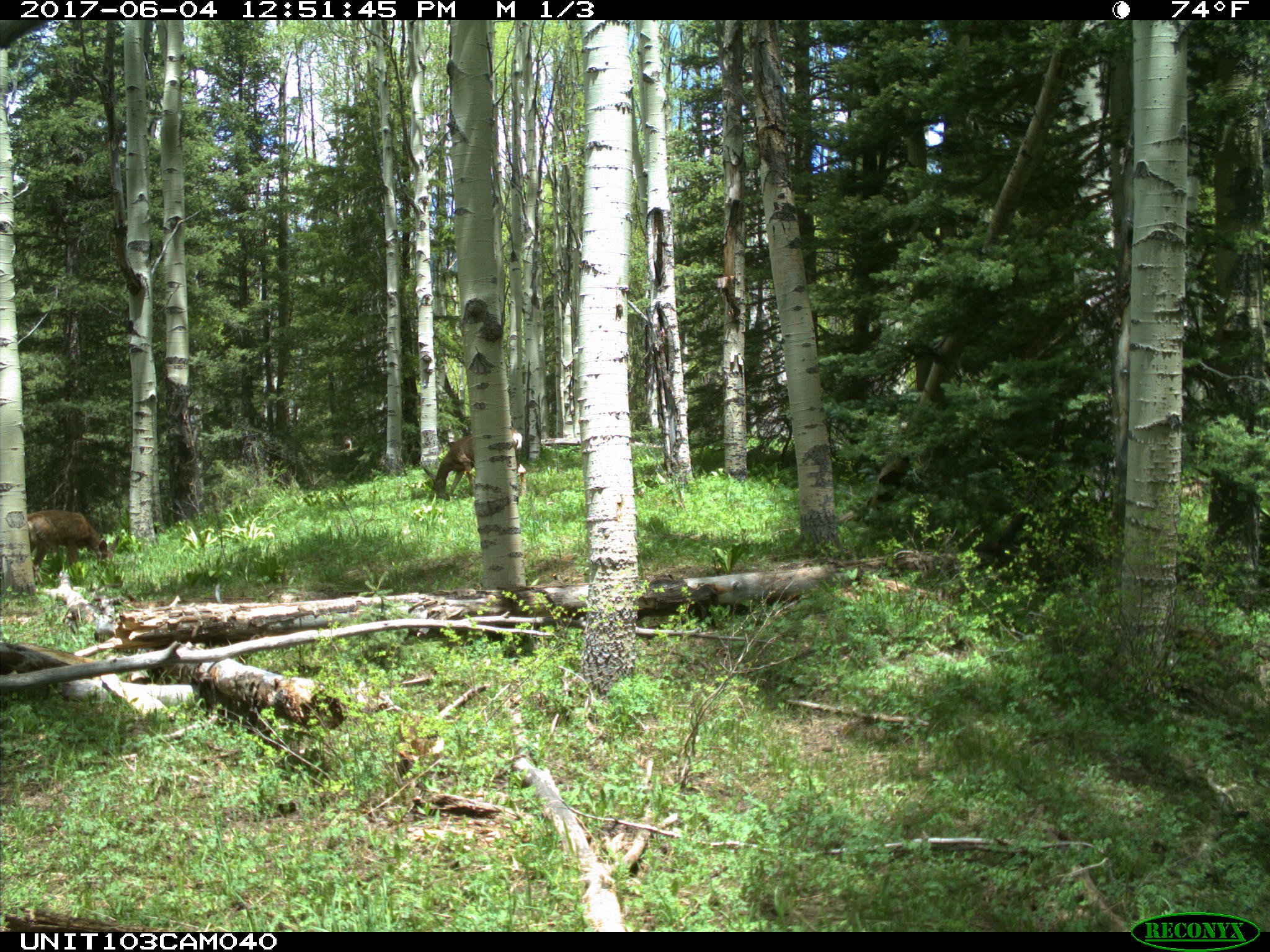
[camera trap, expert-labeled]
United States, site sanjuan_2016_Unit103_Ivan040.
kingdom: Animalia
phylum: Chordata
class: Mammalia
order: Artiodactyla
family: Cervidae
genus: Odocoileus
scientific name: Odocoileus hemionus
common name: mule deer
Odocoileus hemionus (mule deer).